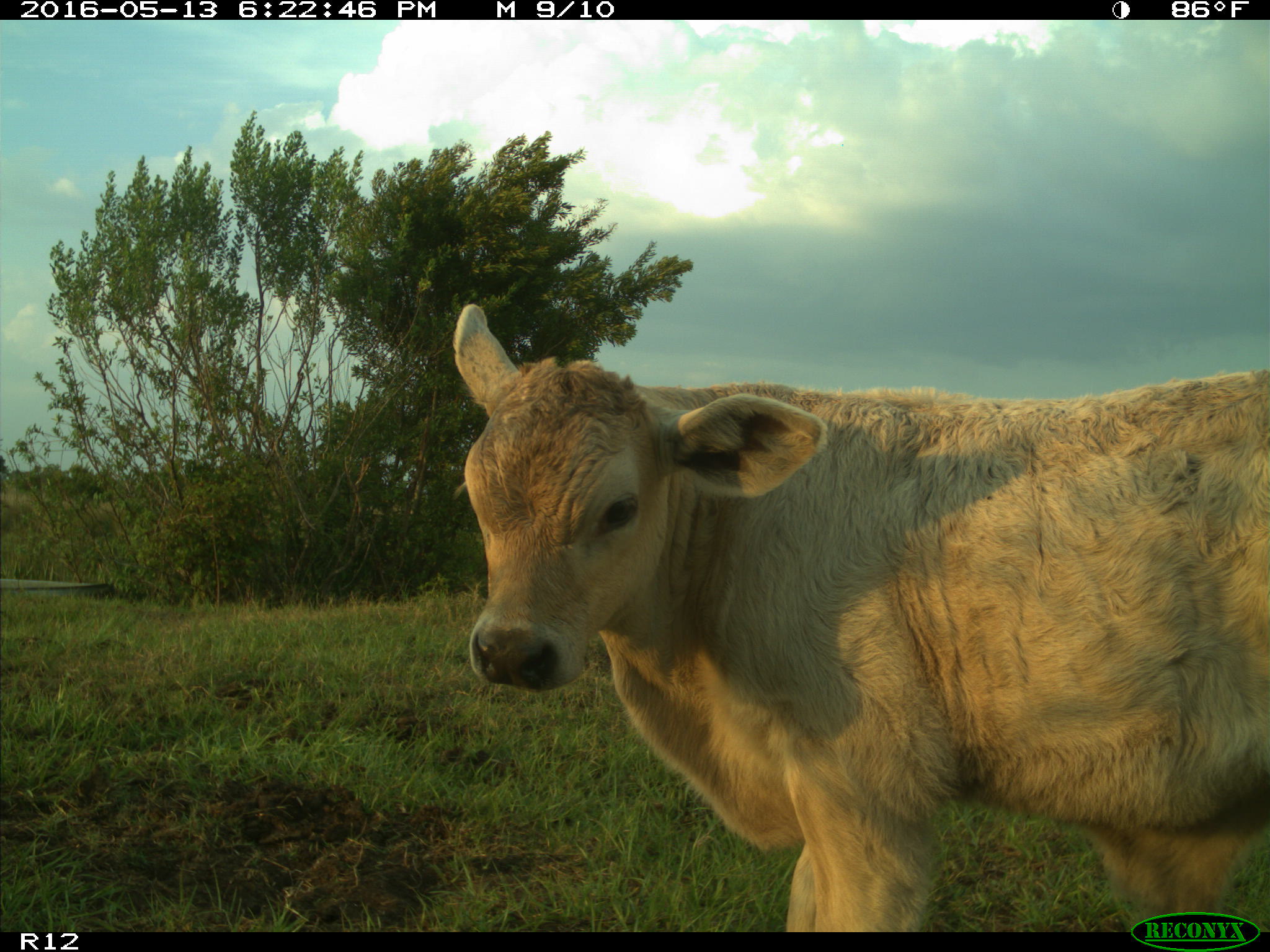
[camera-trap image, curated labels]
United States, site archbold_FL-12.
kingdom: Animalia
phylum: Chordata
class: Mammalia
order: Artiodactyla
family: Bovidae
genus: Bos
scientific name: Bos taurus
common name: domestic cow